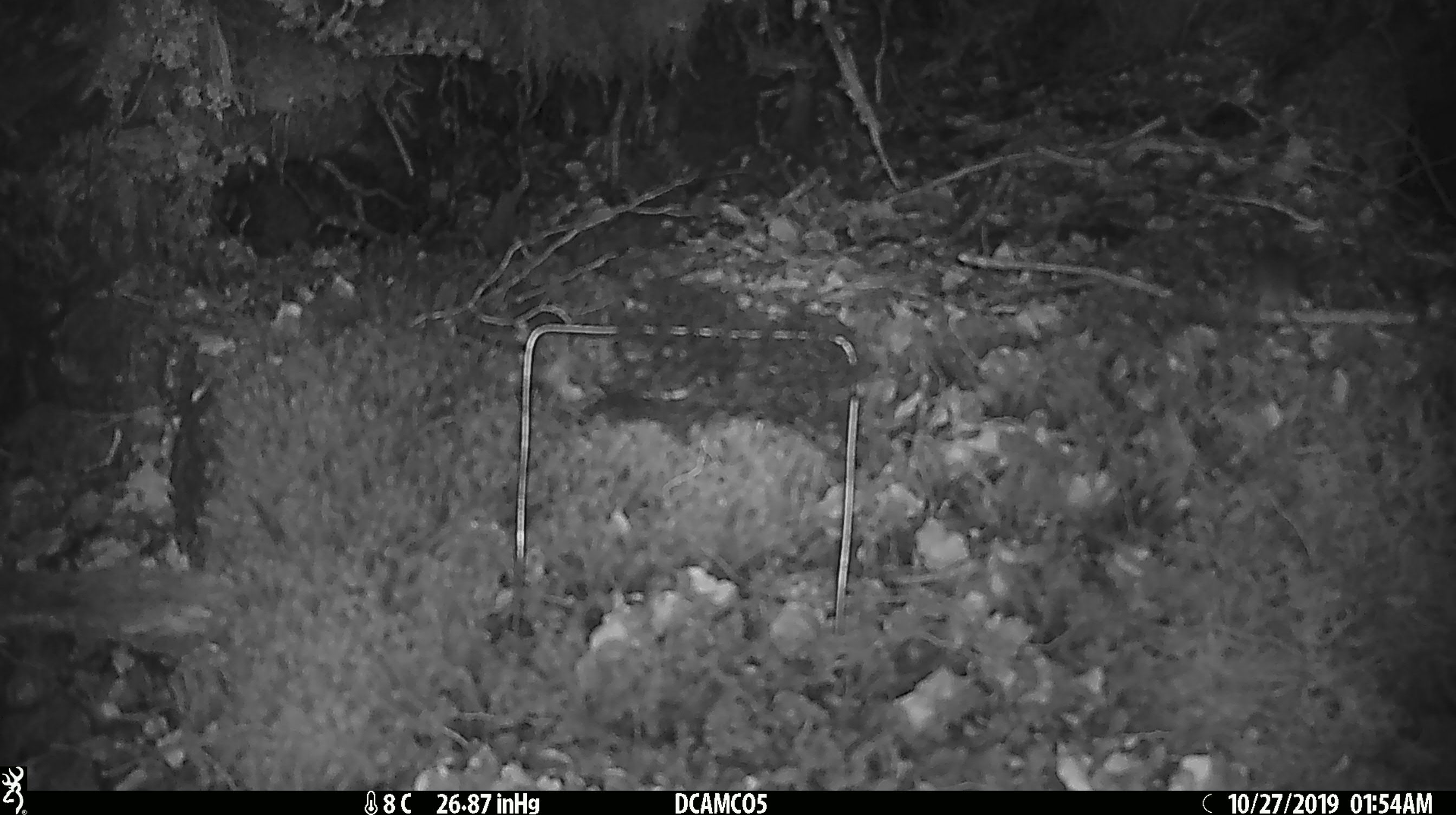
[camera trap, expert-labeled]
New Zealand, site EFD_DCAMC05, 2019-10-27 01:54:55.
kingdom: Animalia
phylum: Chordata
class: Mammalia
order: Rodentia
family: Muridae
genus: Mus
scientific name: Mus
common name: mouse